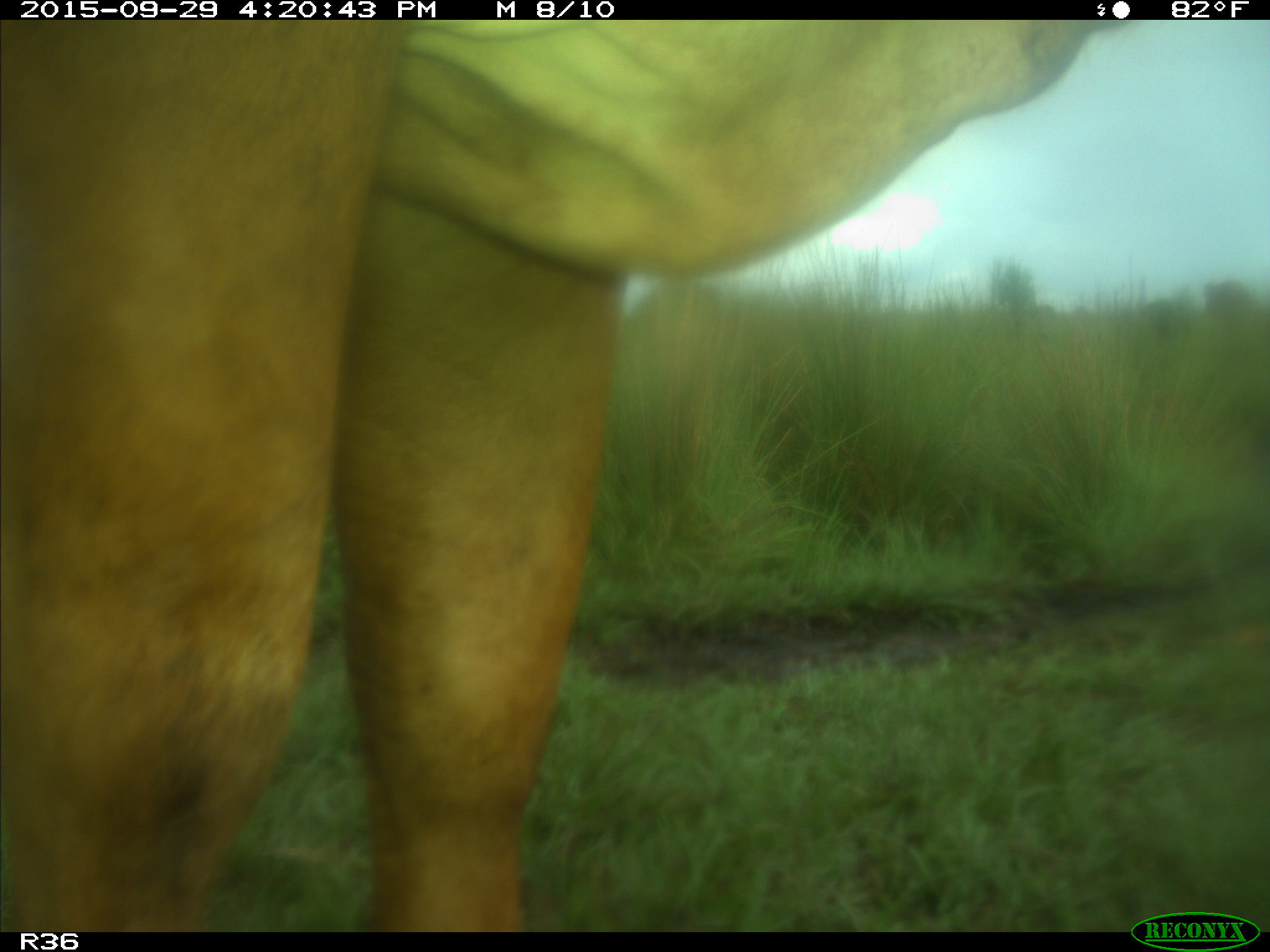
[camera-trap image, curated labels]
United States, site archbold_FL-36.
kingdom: Animalia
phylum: Chordata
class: Mammalia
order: Artiodactyla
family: Bovidae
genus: Bos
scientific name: Bos taurus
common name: domestic cow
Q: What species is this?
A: Bos taurus (domestic cow).